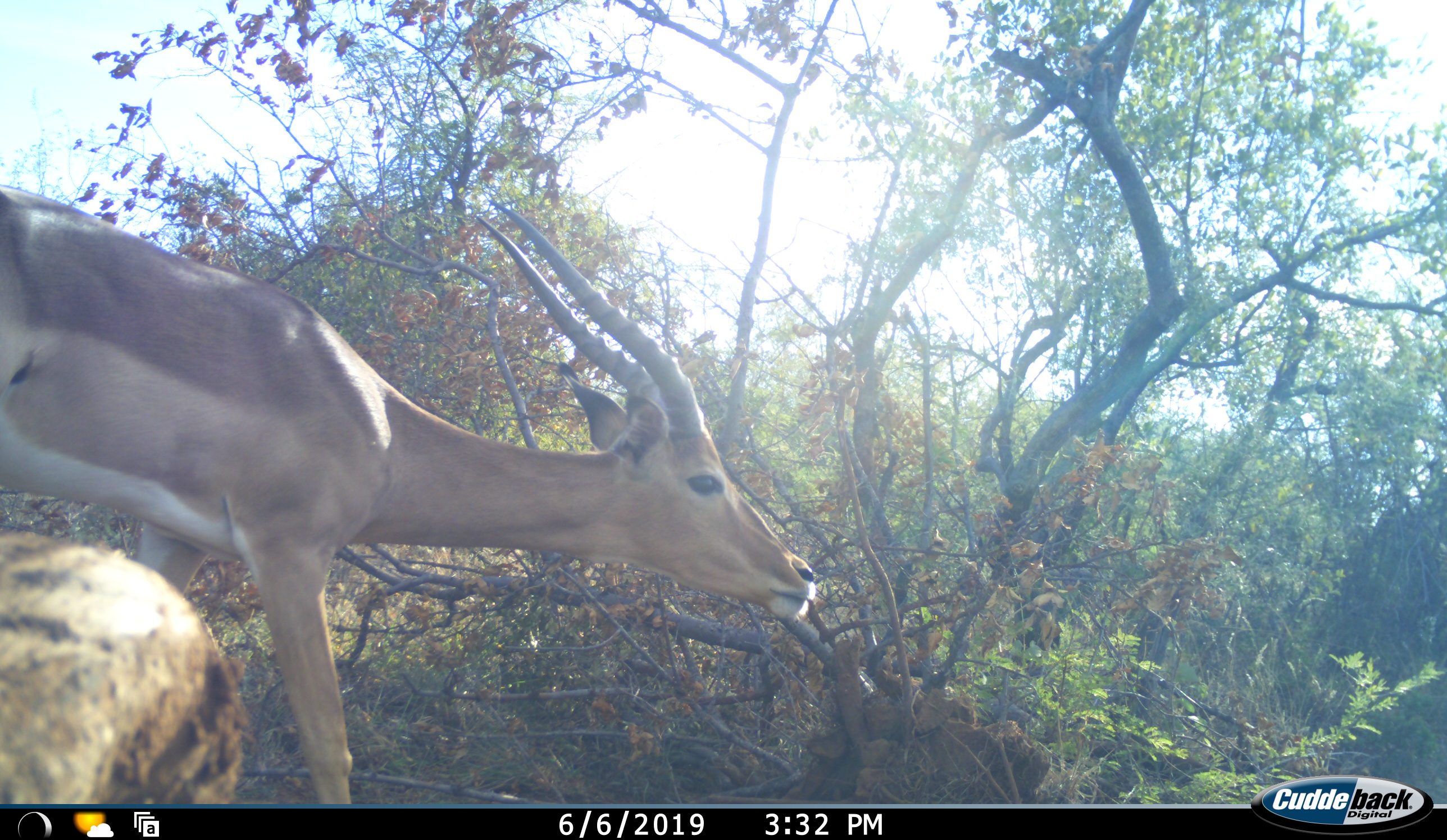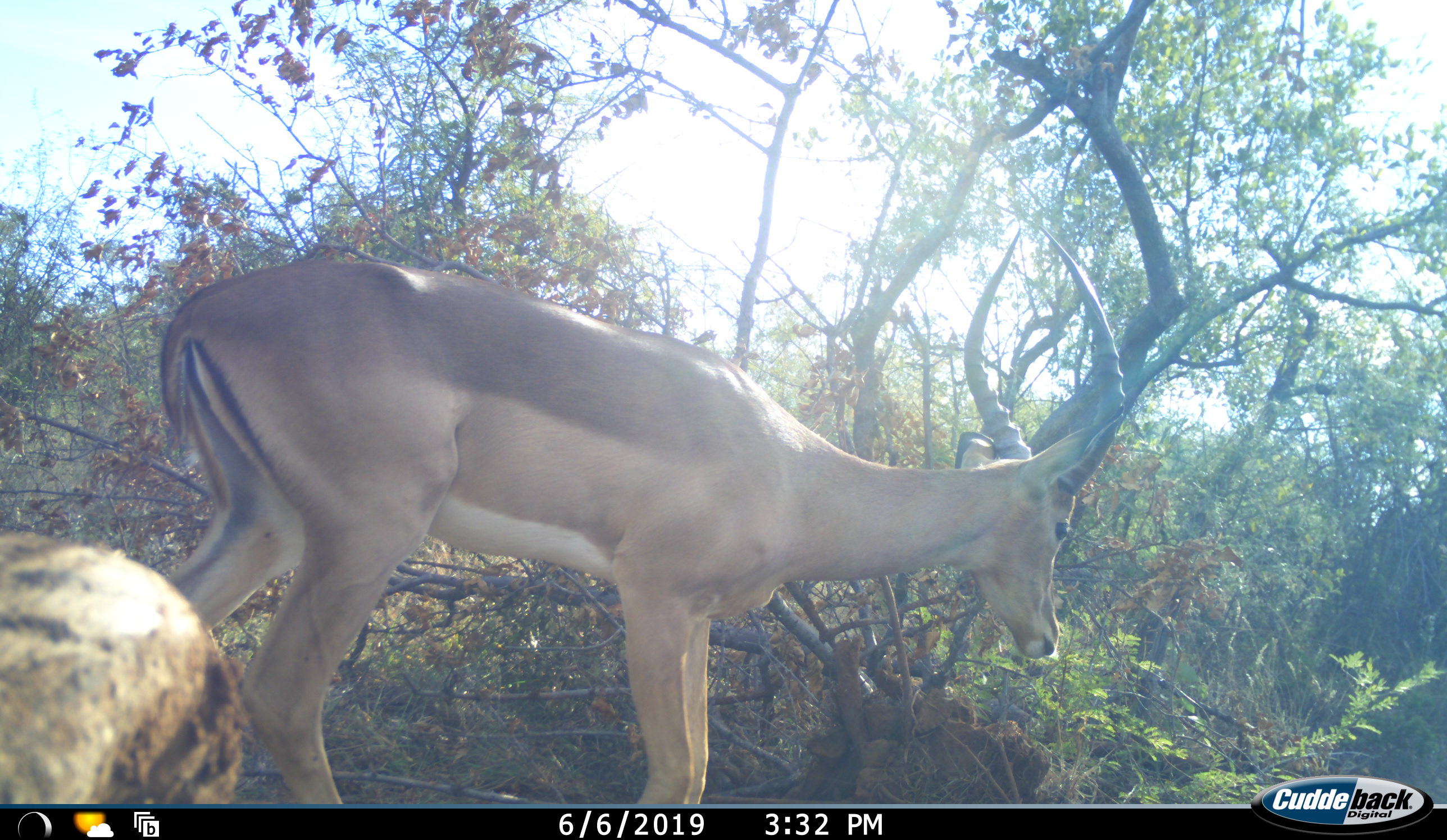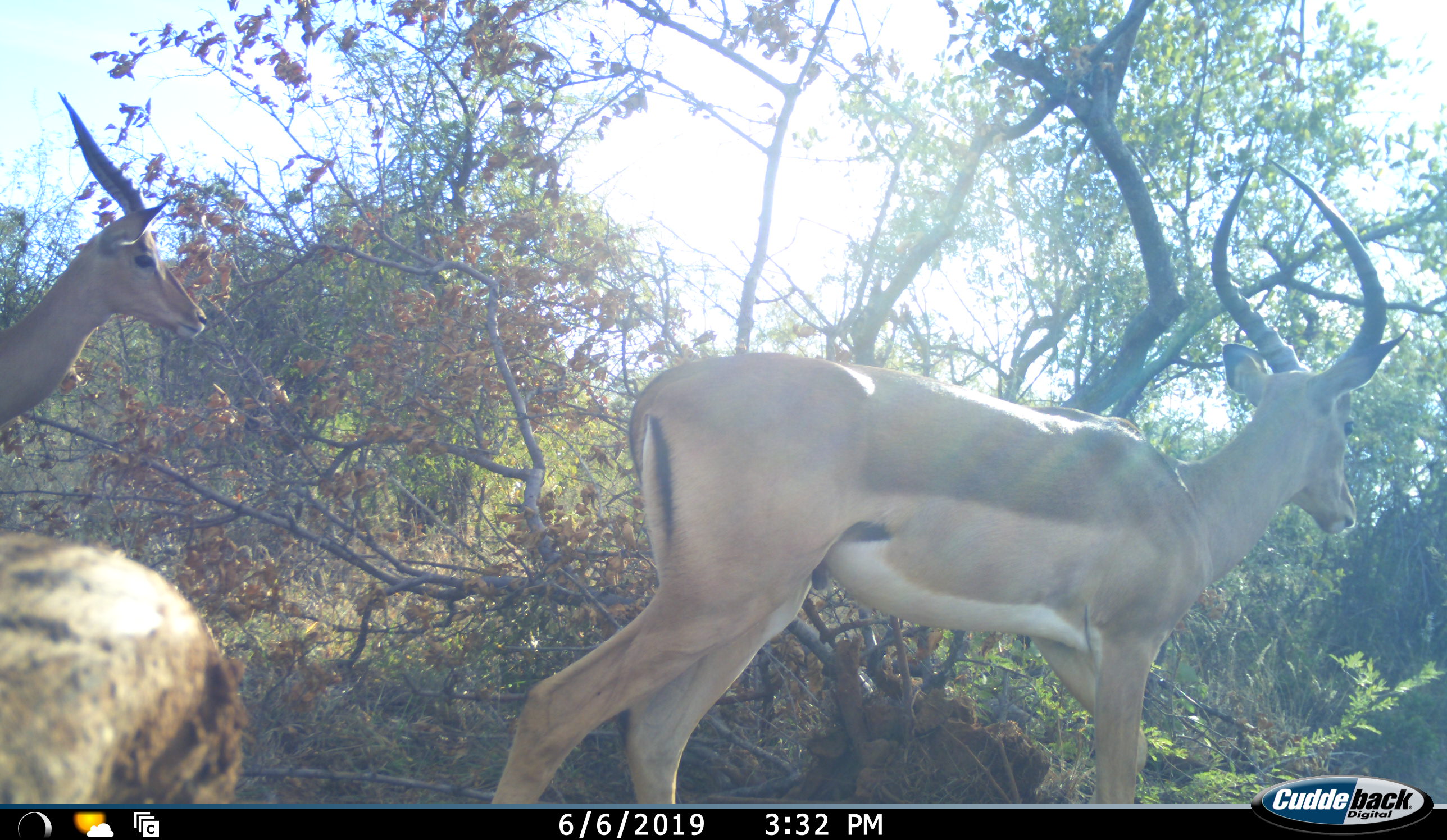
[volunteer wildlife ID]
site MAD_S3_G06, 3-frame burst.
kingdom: Animalia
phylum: Chordata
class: Mammalia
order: Artiodactyla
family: Bovidae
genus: Aepyceros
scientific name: Aepyceros melampus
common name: impala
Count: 2.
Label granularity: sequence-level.